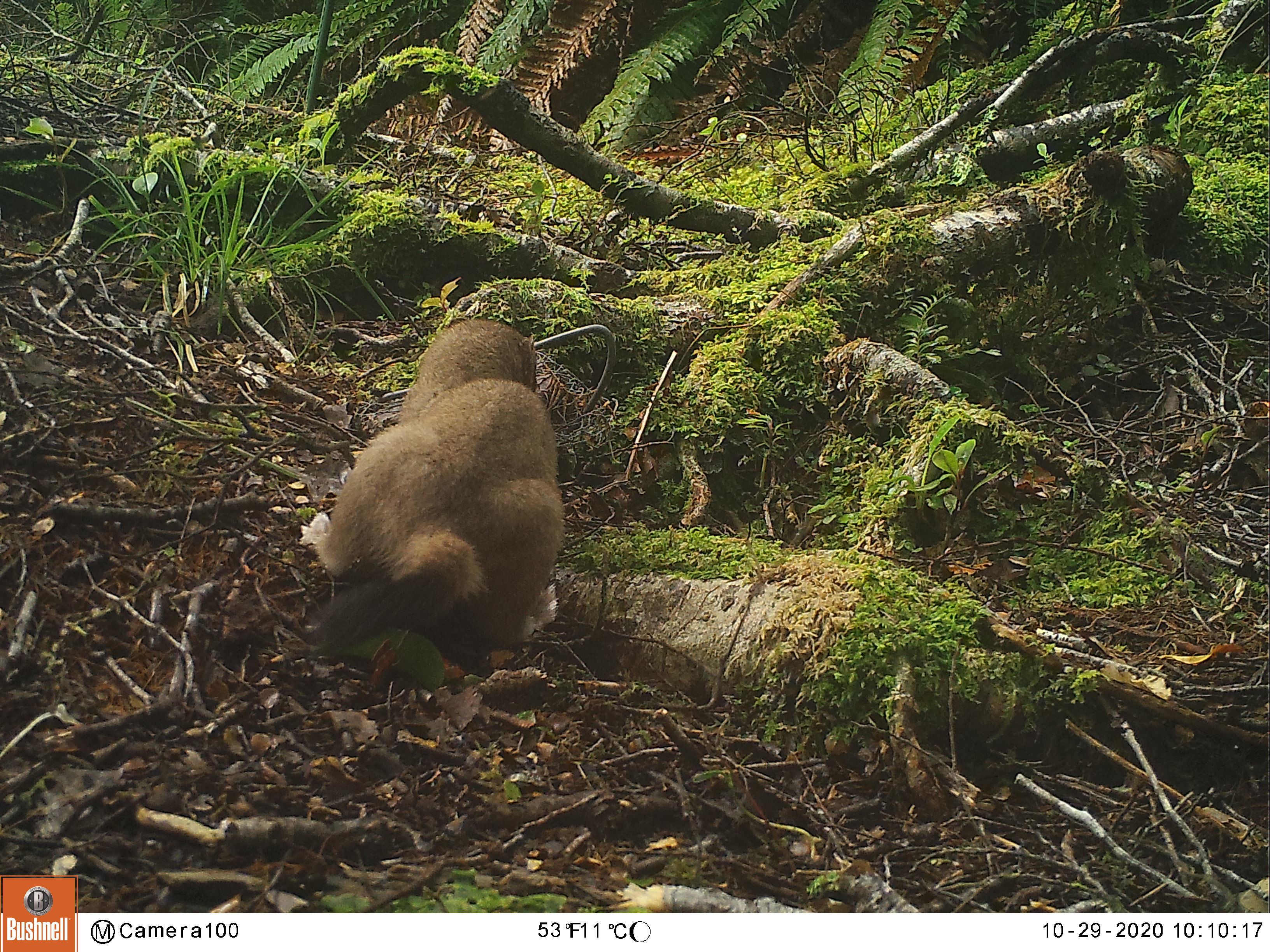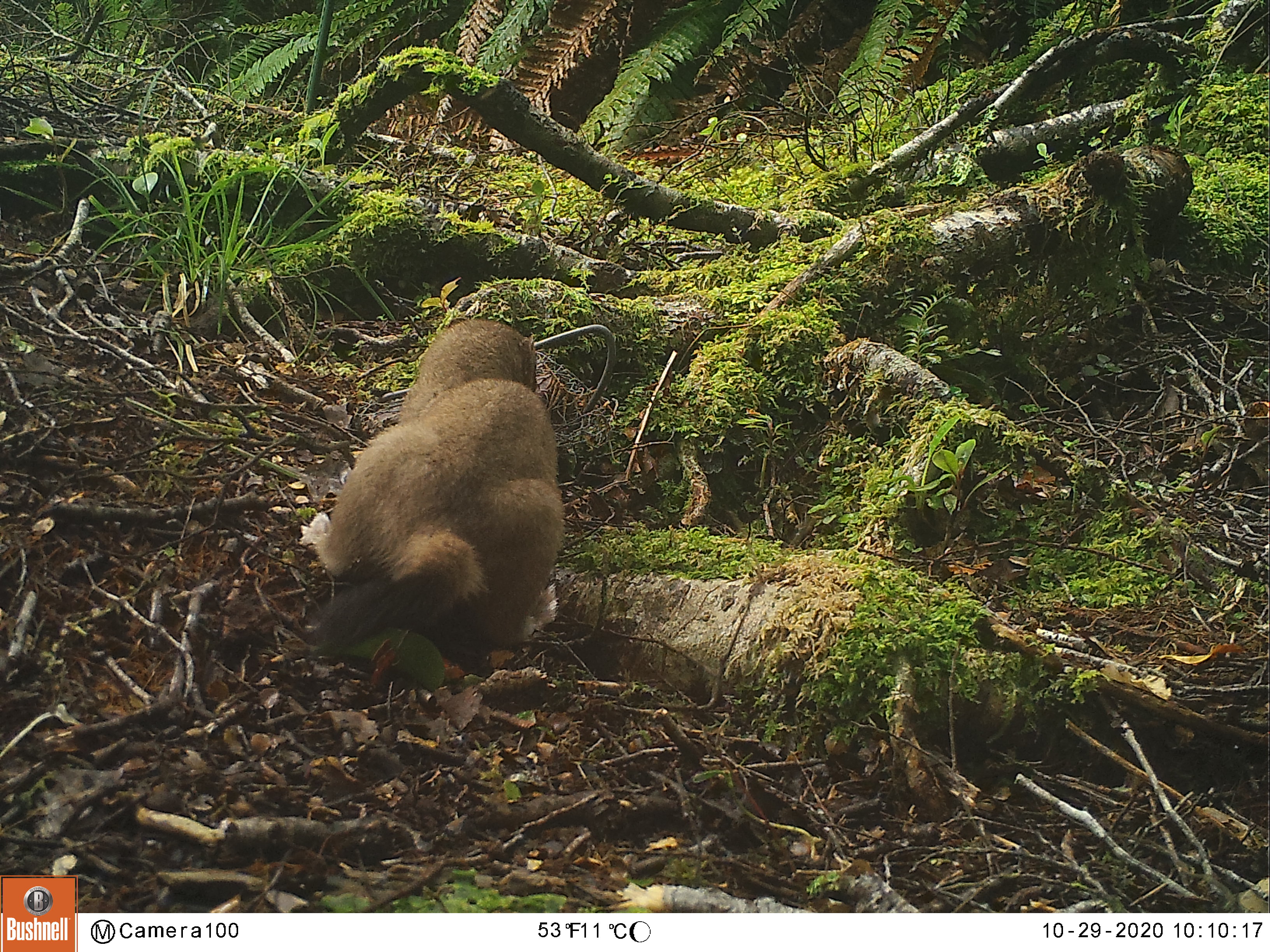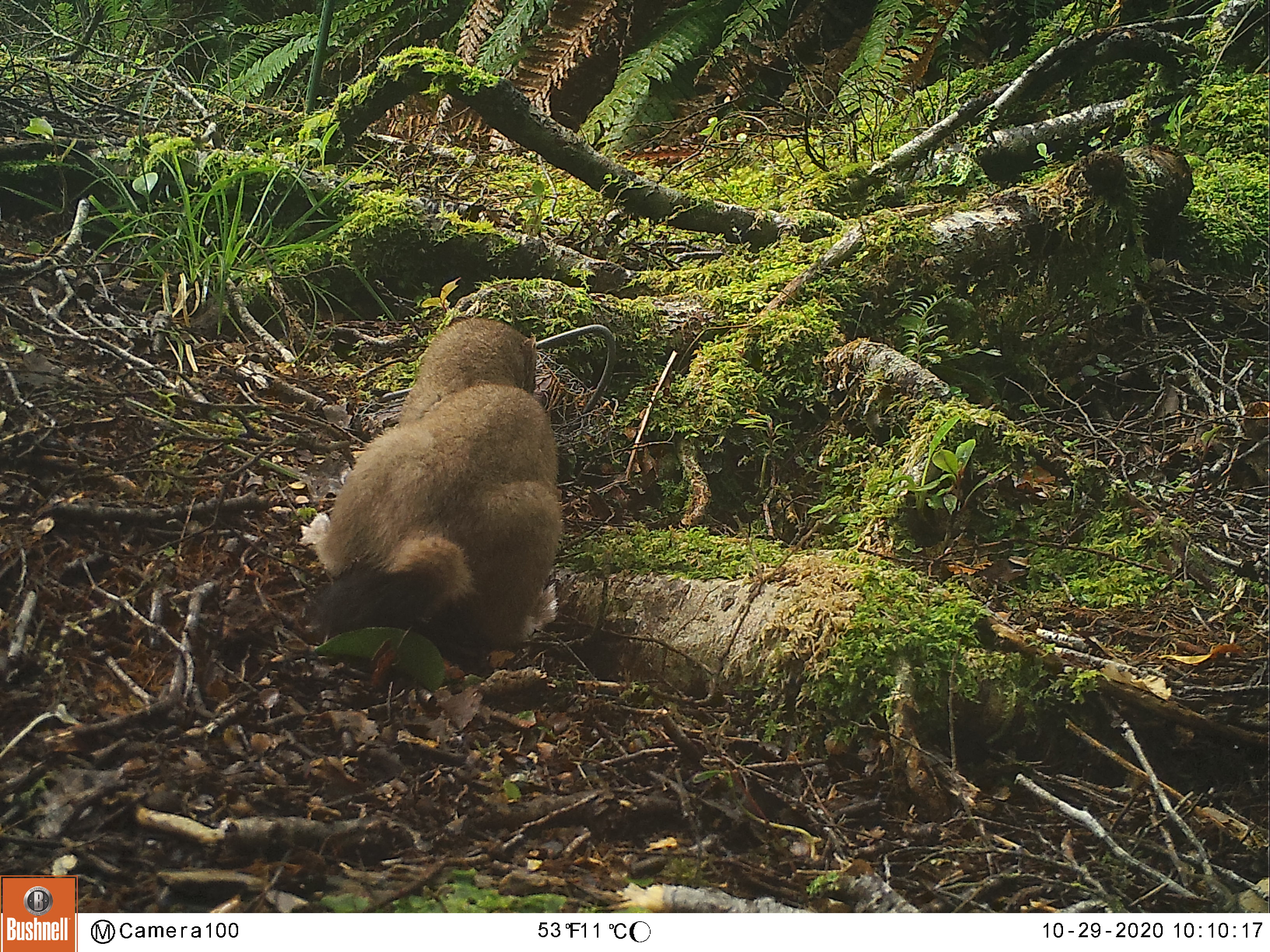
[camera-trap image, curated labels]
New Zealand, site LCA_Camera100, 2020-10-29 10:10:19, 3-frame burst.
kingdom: Animalia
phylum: Chordata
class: Mammalia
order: Carnivora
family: Mustelidae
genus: Mustela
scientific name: Mustela erminea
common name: stoat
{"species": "stoat (Mustela erminea)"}